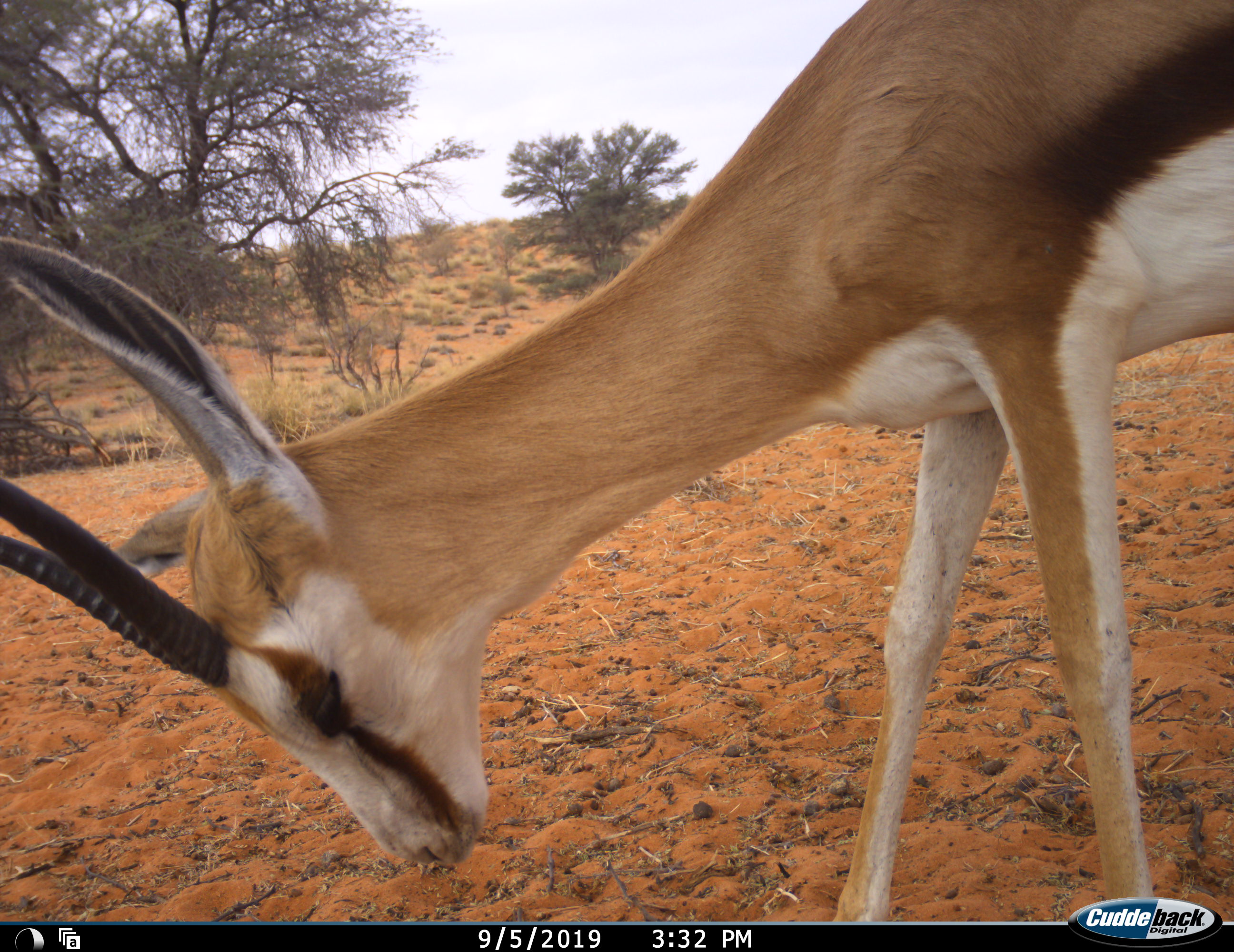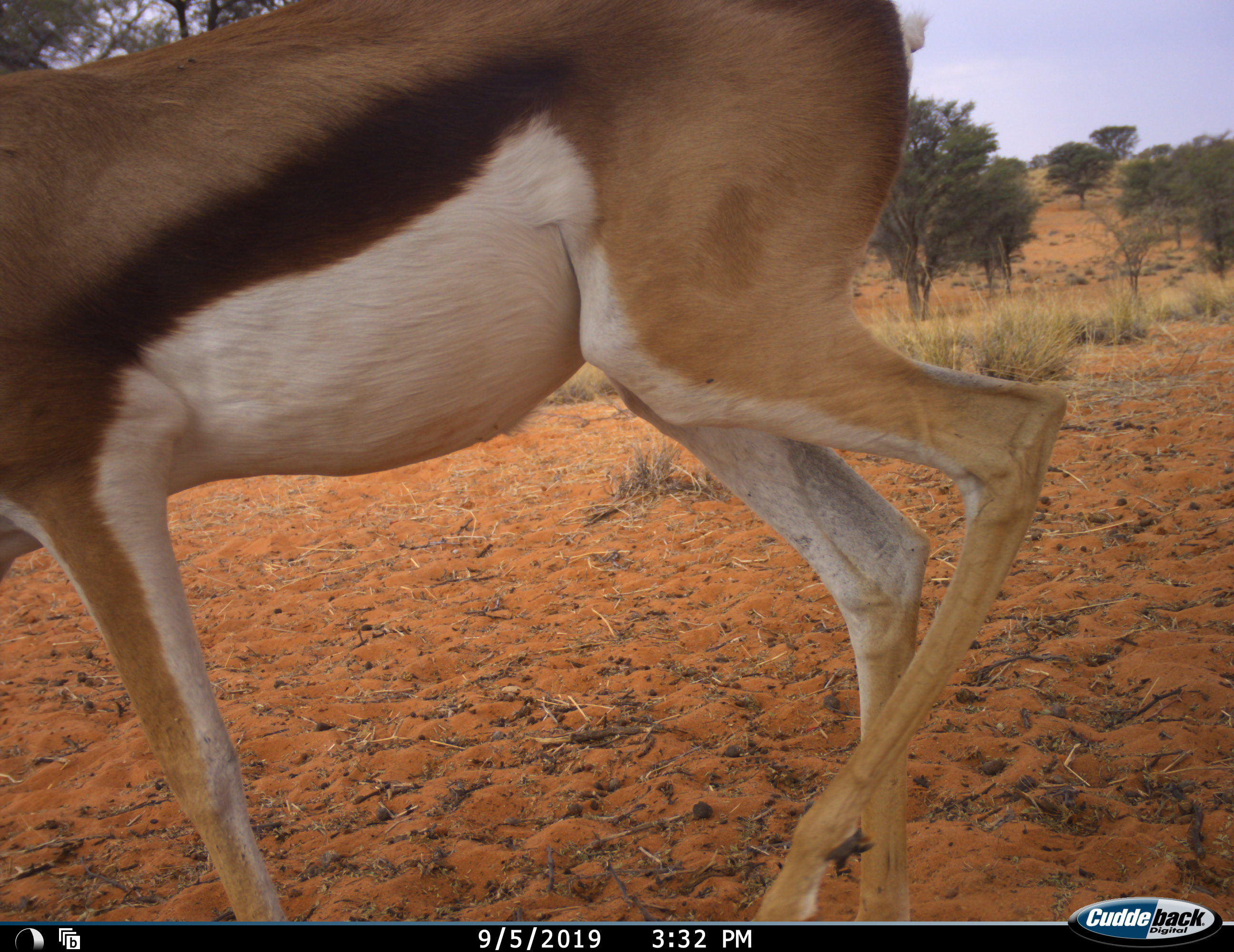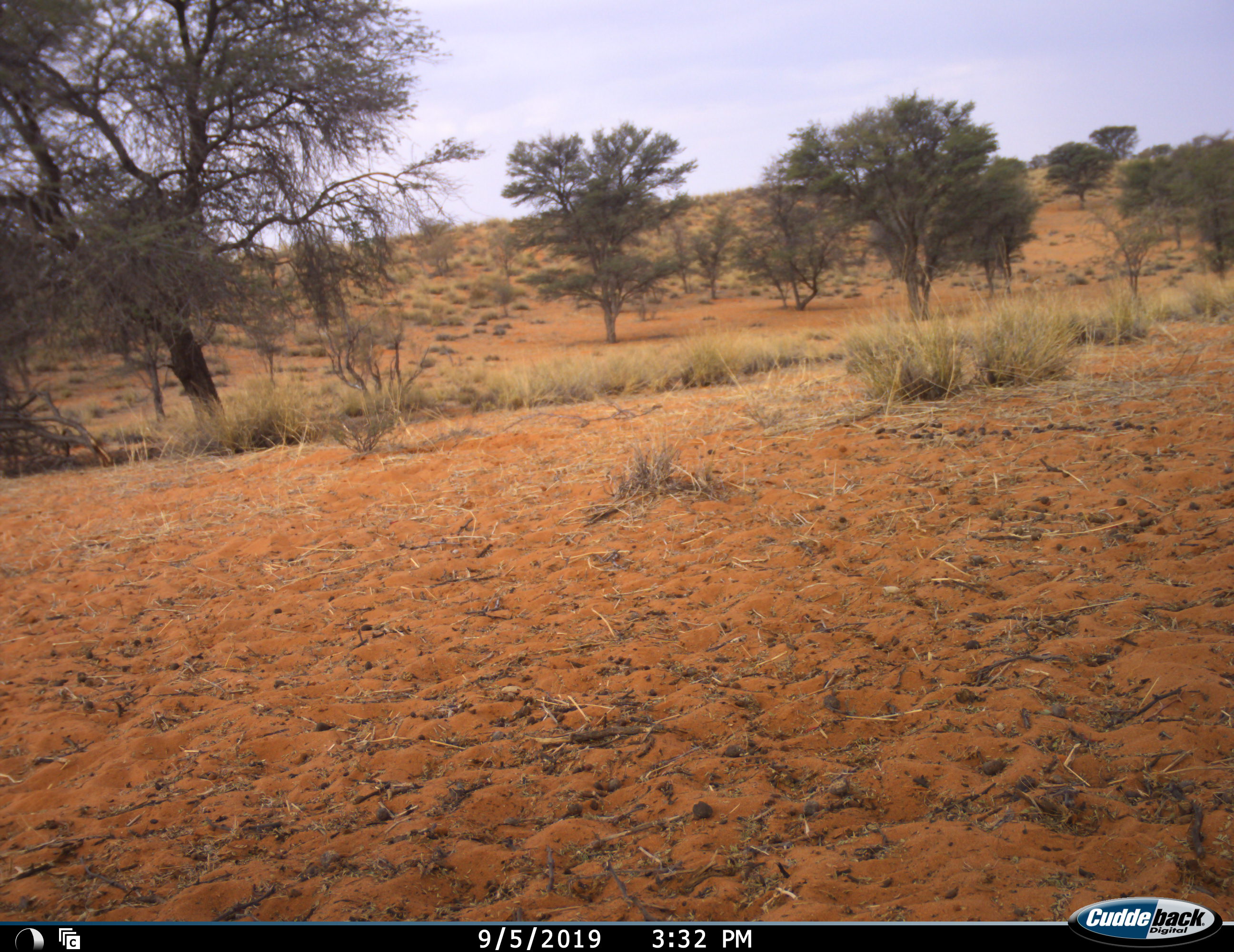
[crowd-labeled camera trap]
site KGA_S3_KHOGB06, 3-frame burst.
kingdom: Animalia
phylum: Chordata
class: Mammalia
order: Artiodactyla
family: Bovidae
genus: Antidorcas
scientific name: Antidorcas marsupialis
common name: springbok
Springbok (Antidorcas marsupialis), count 1. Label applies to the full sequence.